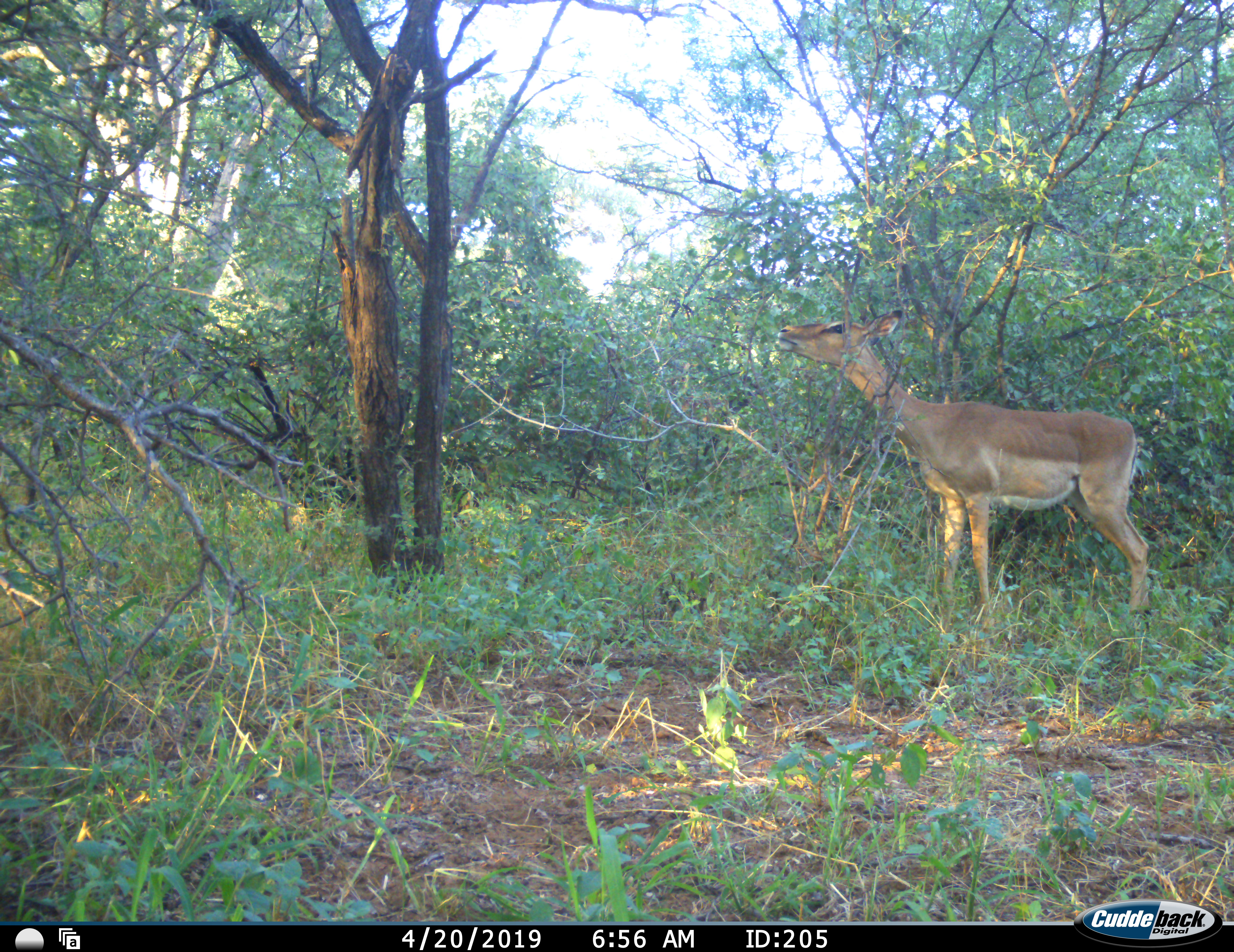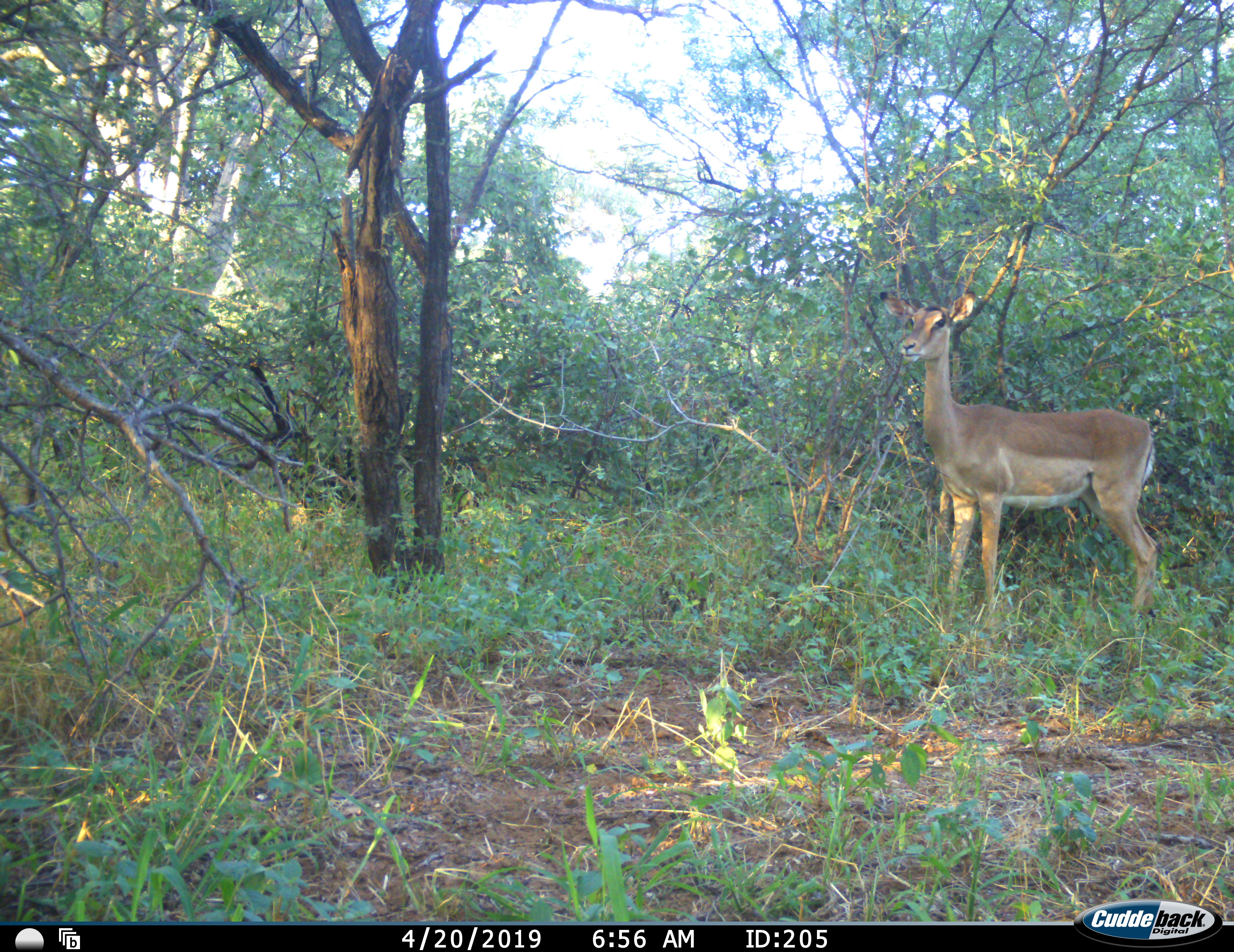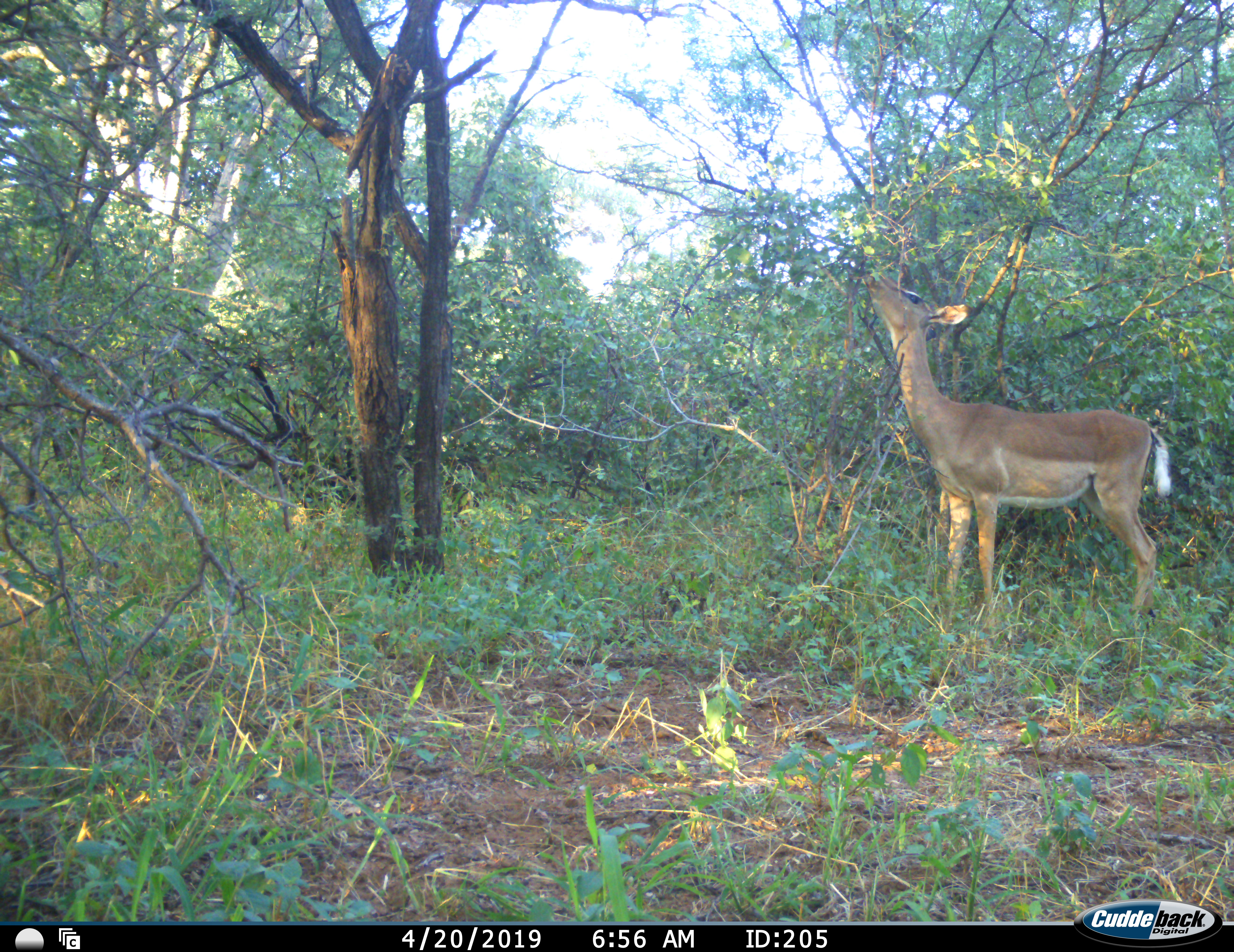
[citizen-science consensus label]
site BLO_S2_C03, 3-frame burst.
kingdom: Animalia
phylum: Chordata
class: Mammalia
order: Artiodactyla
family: Bovidae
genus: Aepyceros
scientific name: Aepyceros melampus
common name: impala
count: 1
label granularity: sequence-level